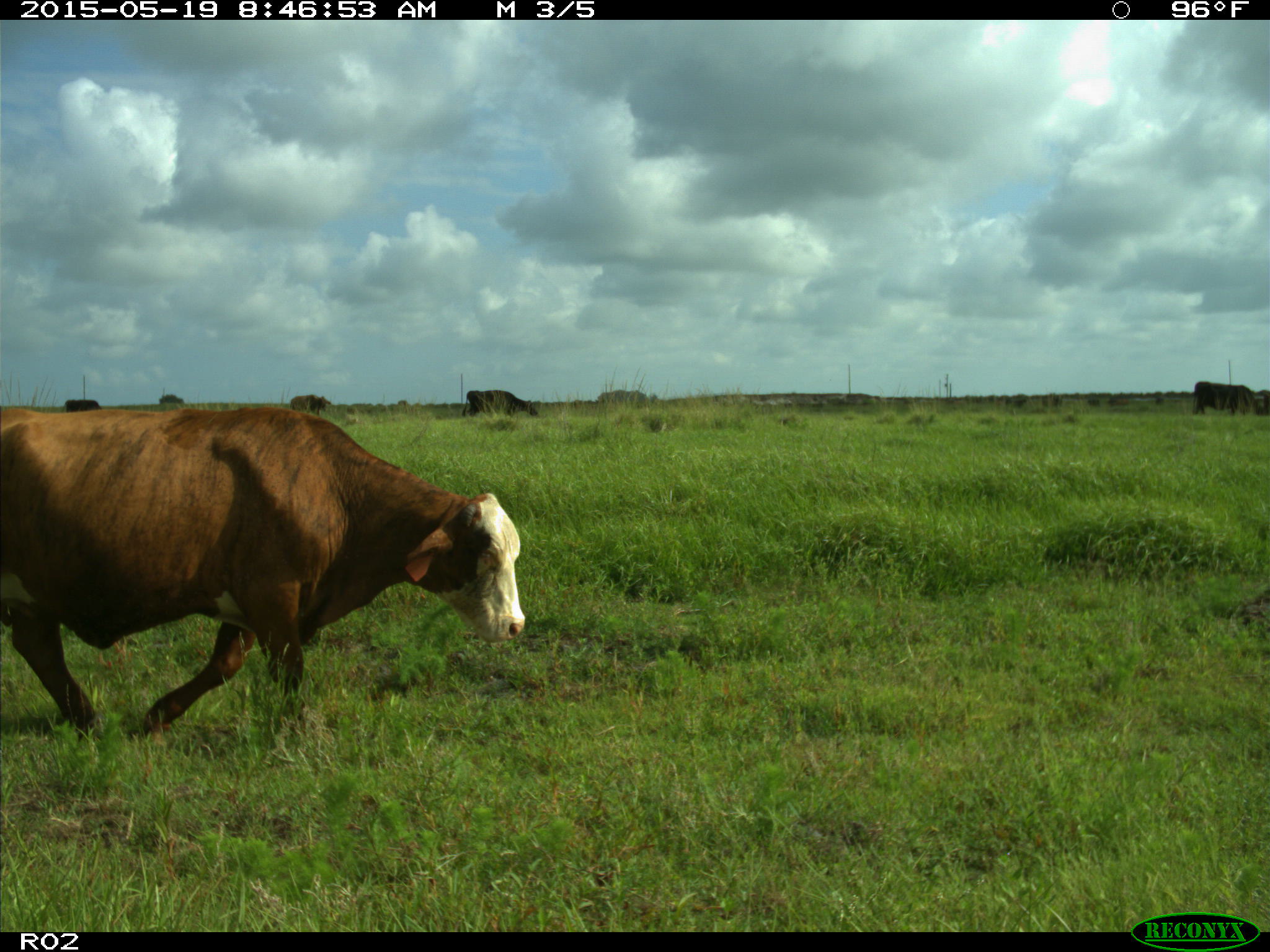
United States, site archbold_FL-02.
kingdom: Animalia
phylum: Chordata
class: Mammalia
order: Artiodactyla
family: Bovidae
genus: Bos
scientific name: Bos taurus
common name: domestic cow